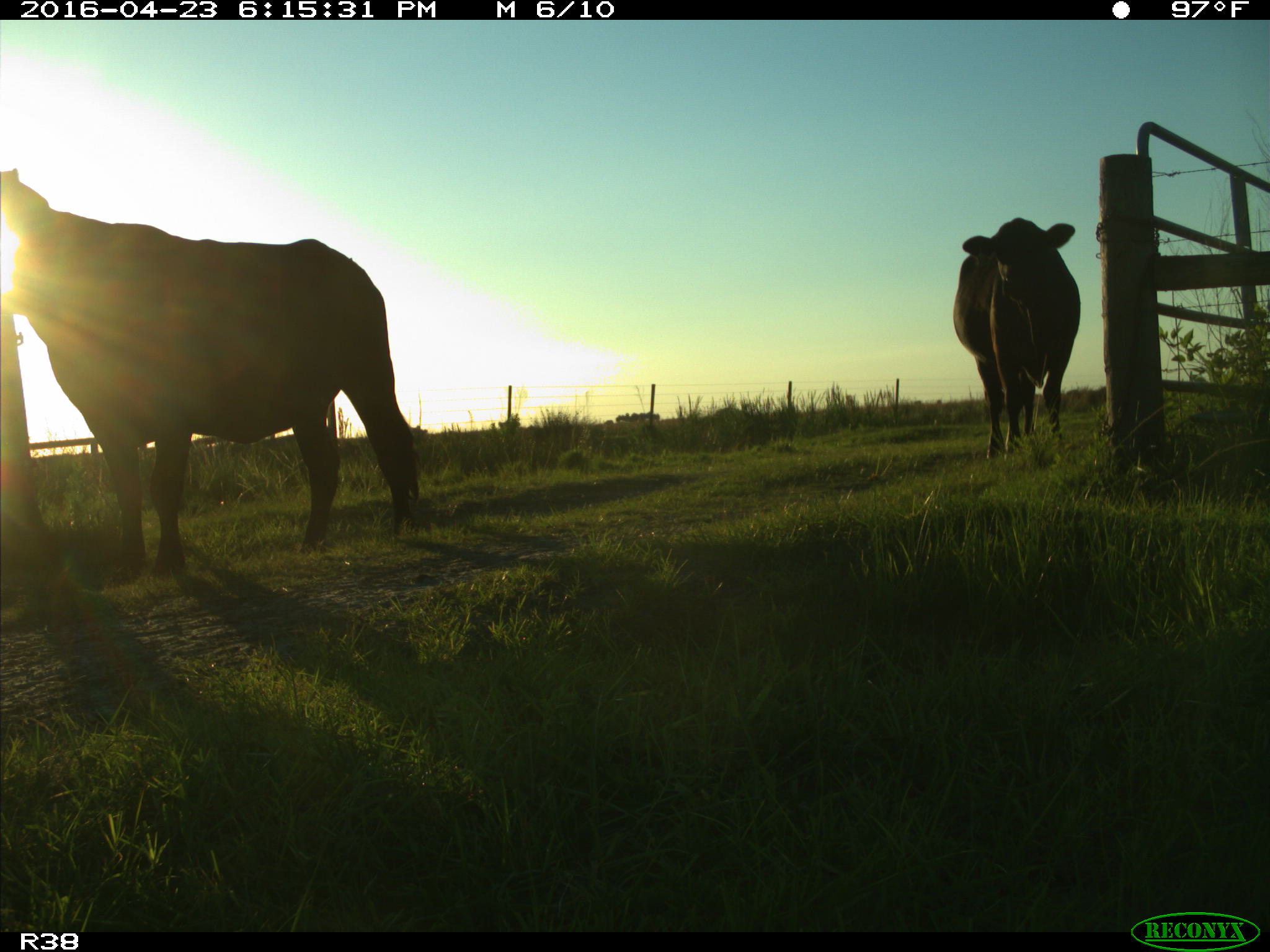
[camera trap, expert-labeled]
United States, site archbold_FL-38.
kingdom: Animalia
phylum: Chordata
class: Mammalia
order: Artiodactyla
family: Bovidae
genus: Bos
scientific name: Bos taurus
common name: domestic cow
Bos taurus (domestic cow).